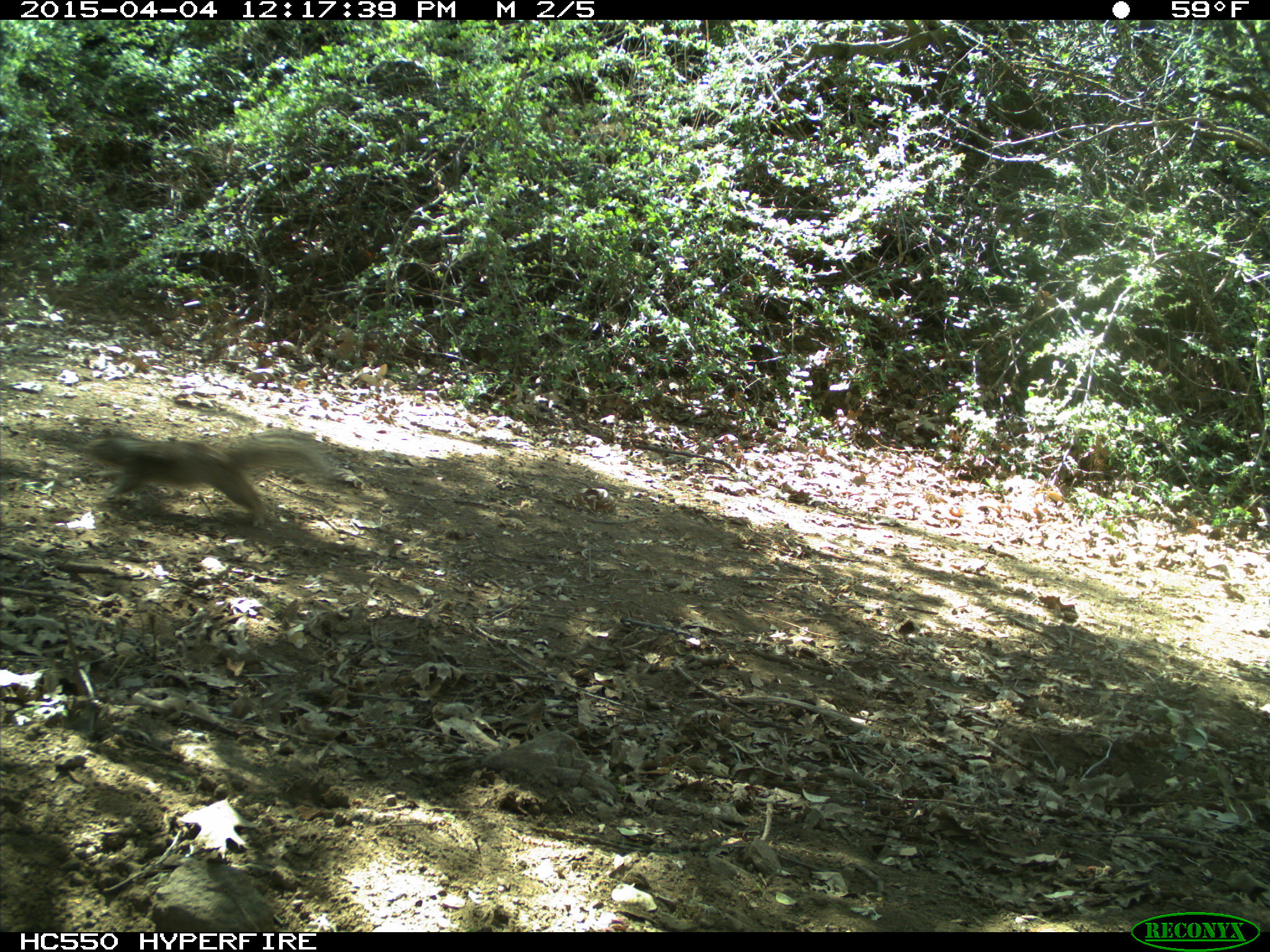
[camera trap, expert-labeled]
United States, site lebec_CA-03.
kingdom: Animalia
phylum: Chordata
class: Mammalia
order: Rodentia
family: Sciuridae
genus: Otospermophilus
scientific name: Otospermophilus beecheyi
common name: california ground squirrel